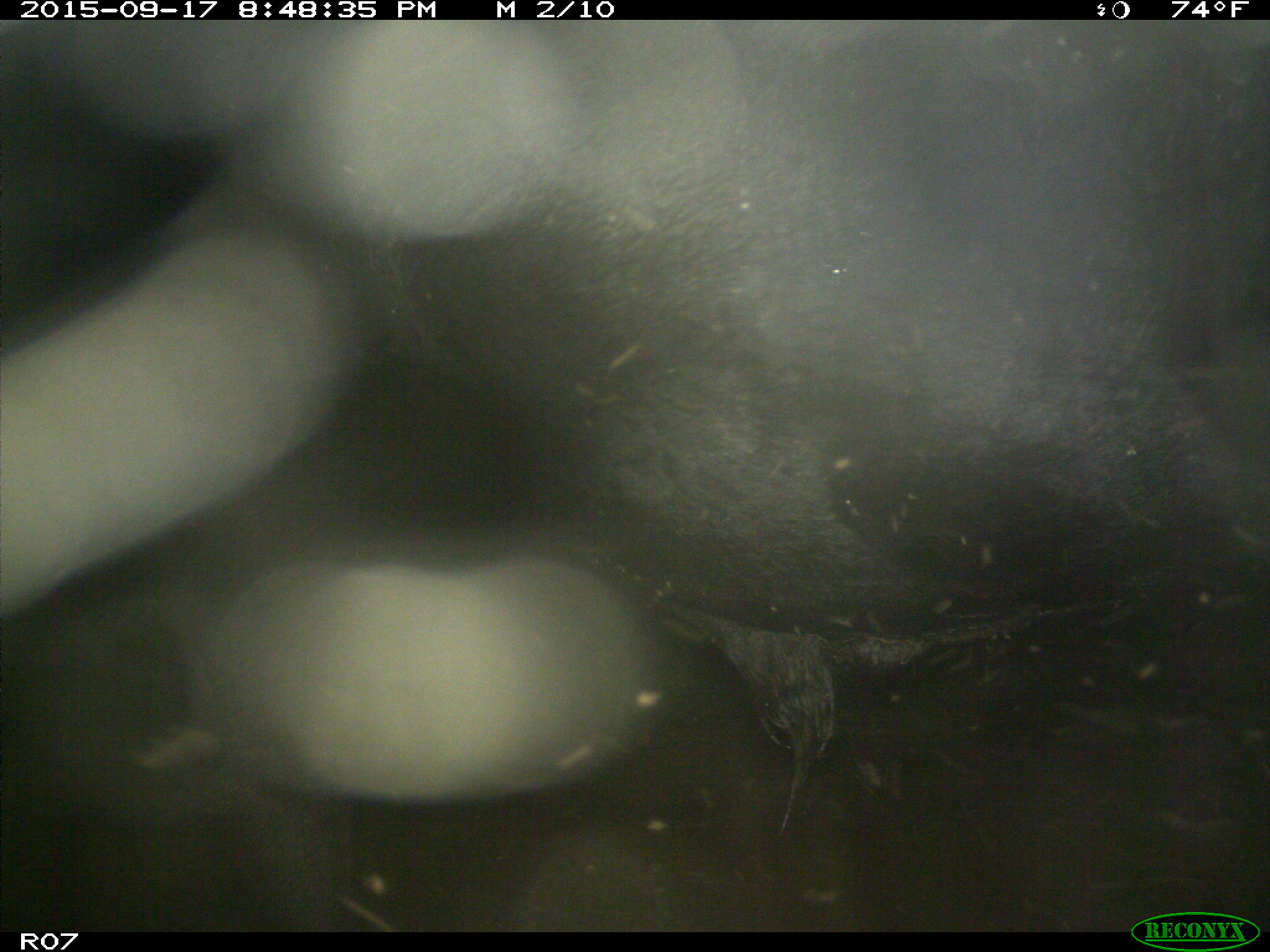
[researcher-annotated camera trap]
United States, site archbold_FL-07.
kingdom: Animalia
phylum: Chordata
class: Mammalia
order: Artiodactyla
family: Bovidae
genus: Bos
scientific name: Bos taurus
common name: domestic cow